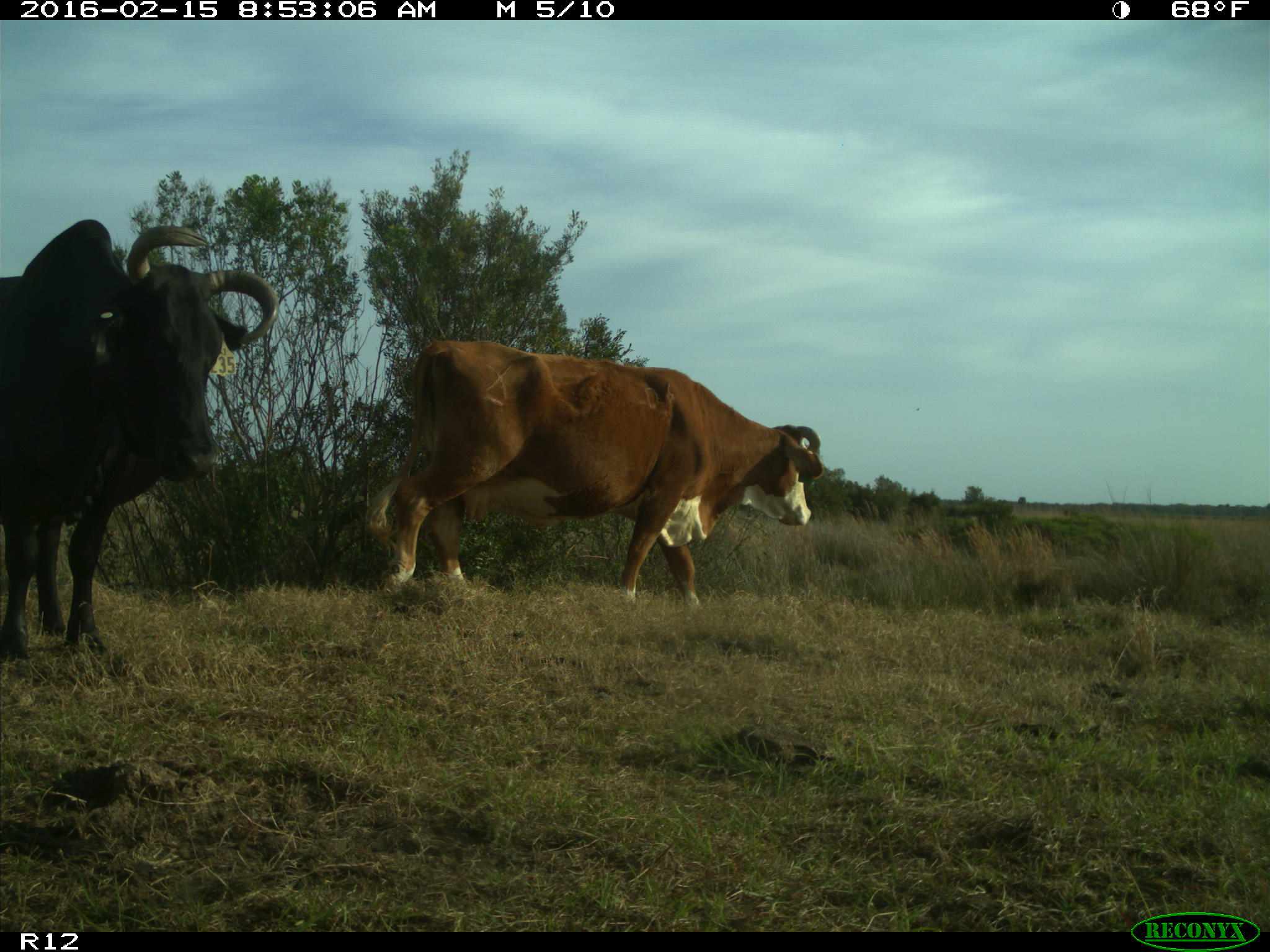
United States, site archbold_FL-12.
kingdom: Animalia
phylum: Chordata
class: Mammalia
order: Artiodactyla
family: Bovidae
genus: Bos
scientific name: Bos taurus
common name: domestic cow